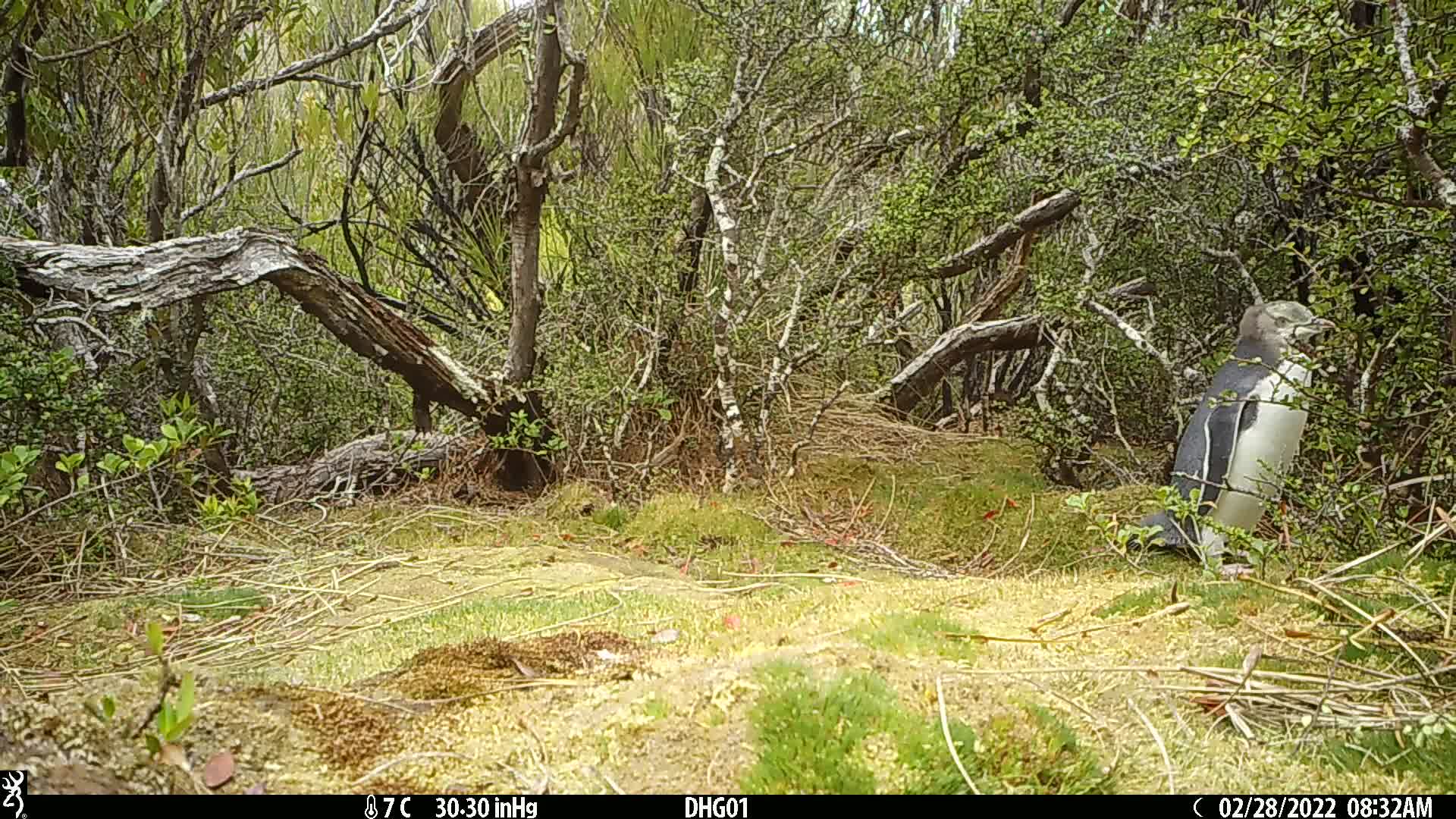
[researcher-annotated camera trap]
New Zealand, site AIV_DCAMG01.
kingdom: Animalia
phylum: Chordata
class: Aves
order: Sphenisciformes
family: Spheniscidae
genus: Megadyptes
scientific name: Megadyptes antipodes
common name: yellow-eyed penguin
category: yellow eyed penguin